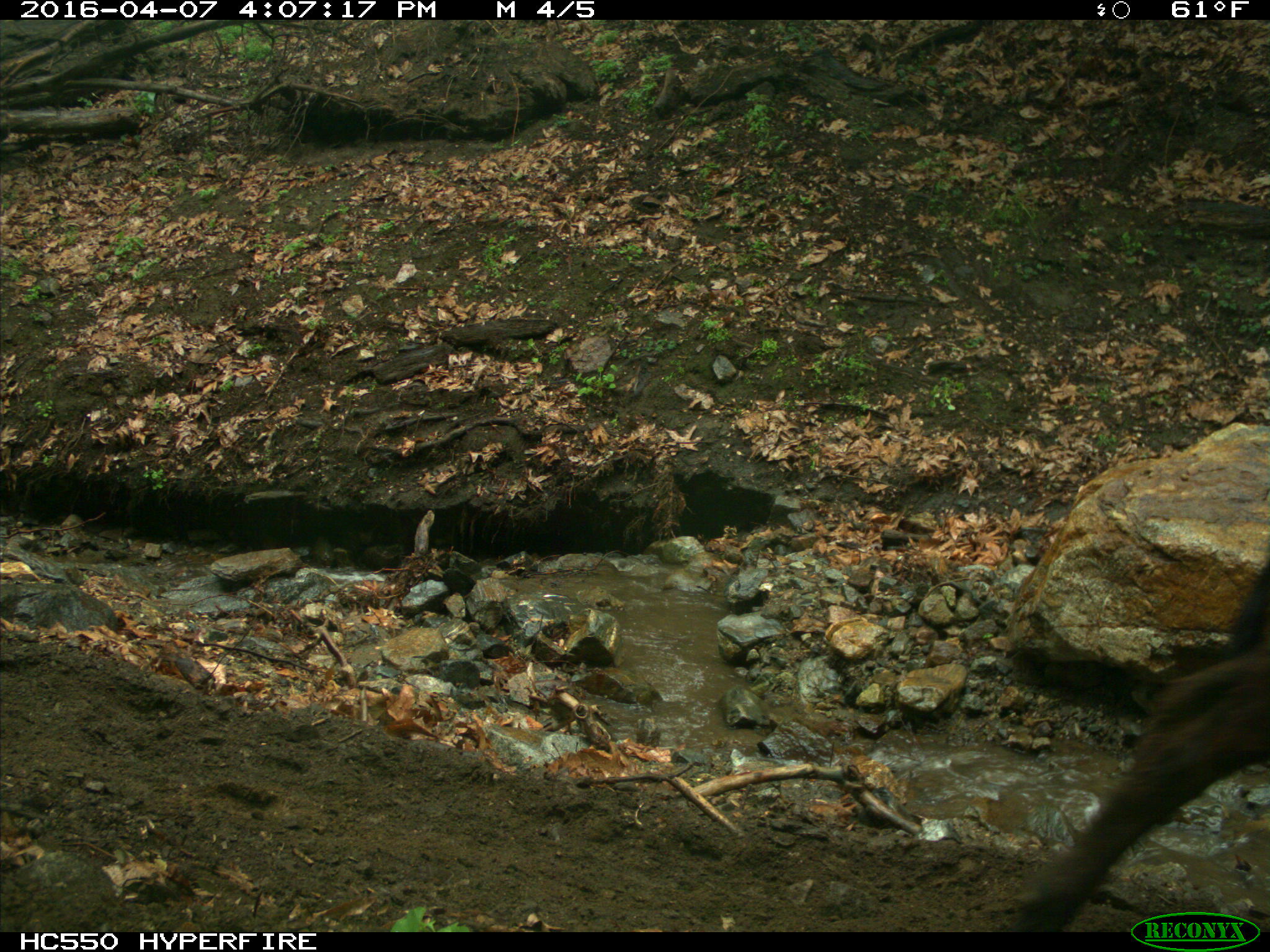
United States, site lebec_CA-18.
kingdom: Animalia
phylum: Chordata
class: Mammalia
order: Artiodactyla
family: Bovidae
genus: Bos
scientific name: Bos taurus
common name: domestic cow